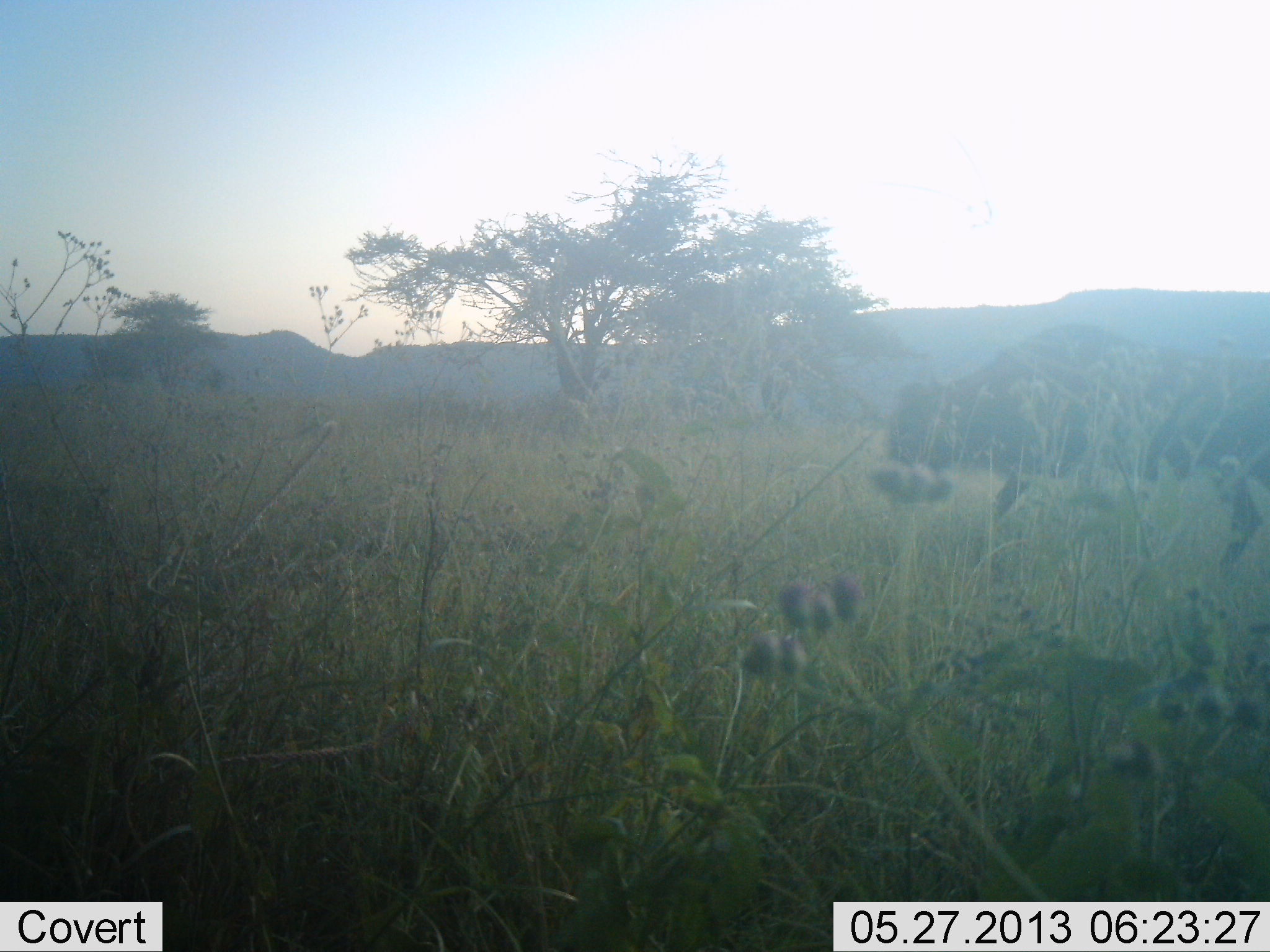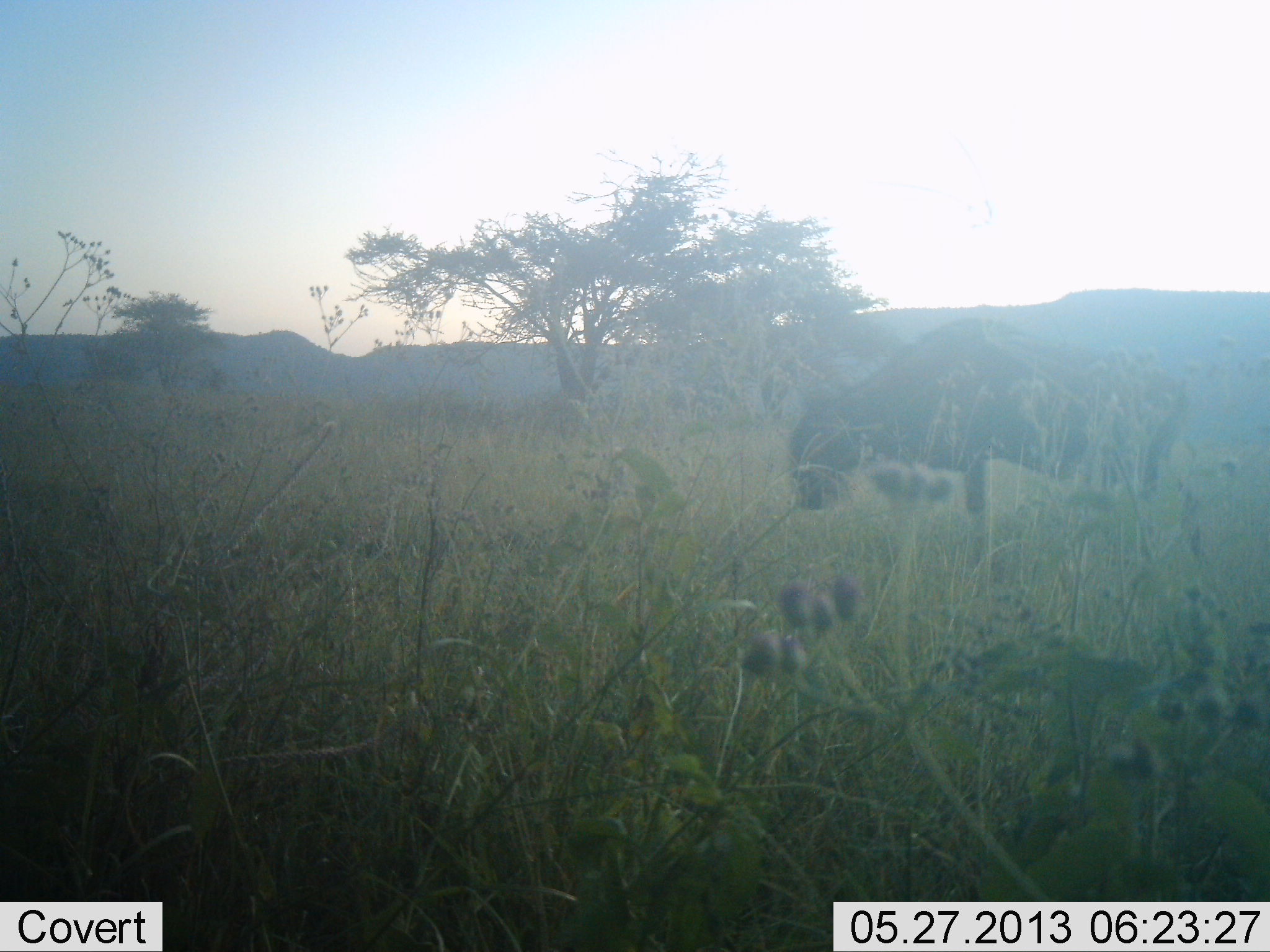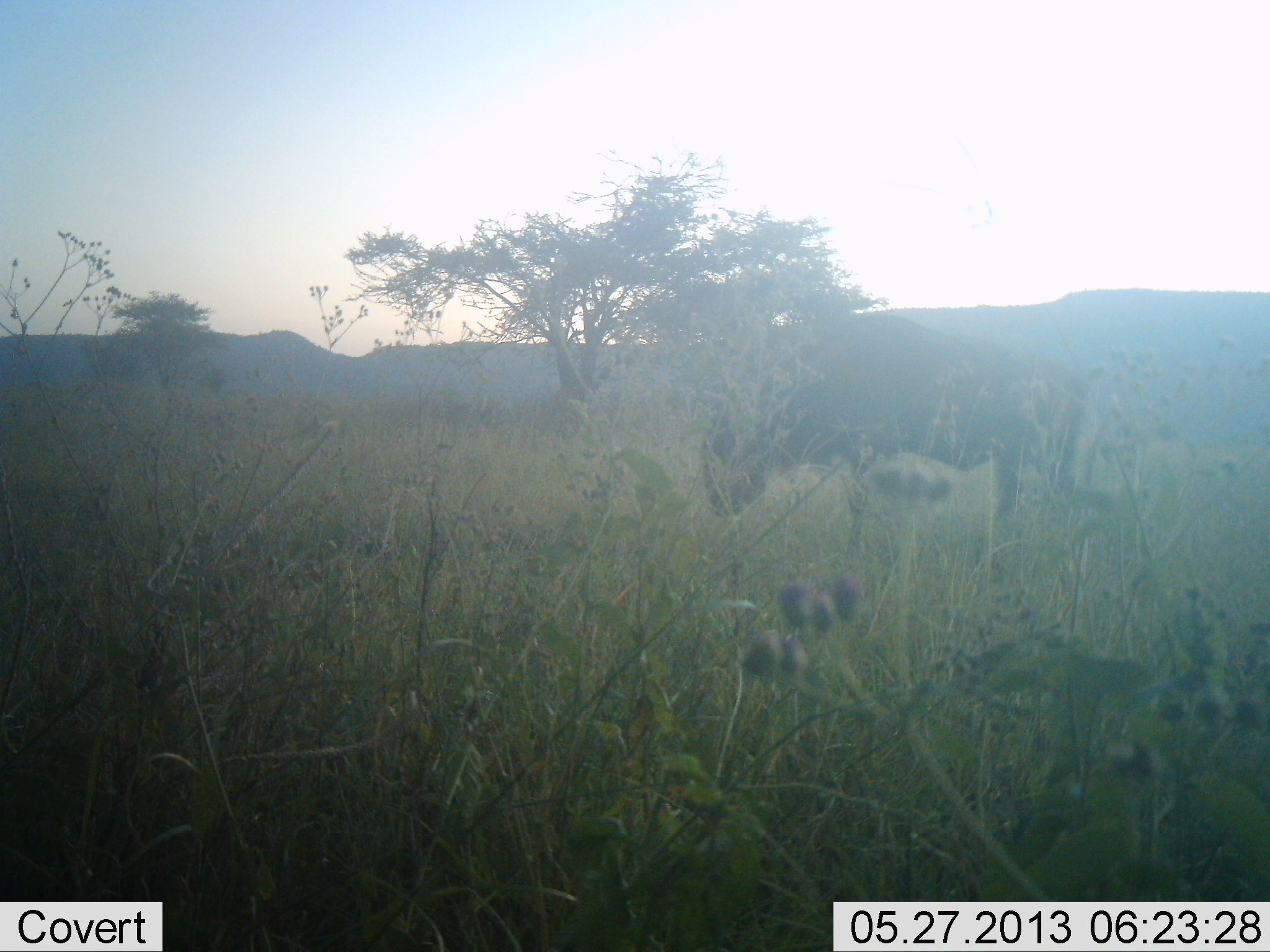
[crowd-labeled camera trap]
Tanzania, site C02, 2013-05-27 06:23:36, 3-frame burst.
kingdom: Animalia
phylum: Chordata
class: Mammalia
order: Artiodactyla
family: Bovidae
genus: Connochaetes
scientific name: Connochaetes taurinus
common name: blue wildebeest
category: wildebeest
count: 1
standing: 10%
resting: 0%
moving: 90%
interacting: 0%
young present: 0%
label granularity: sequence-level